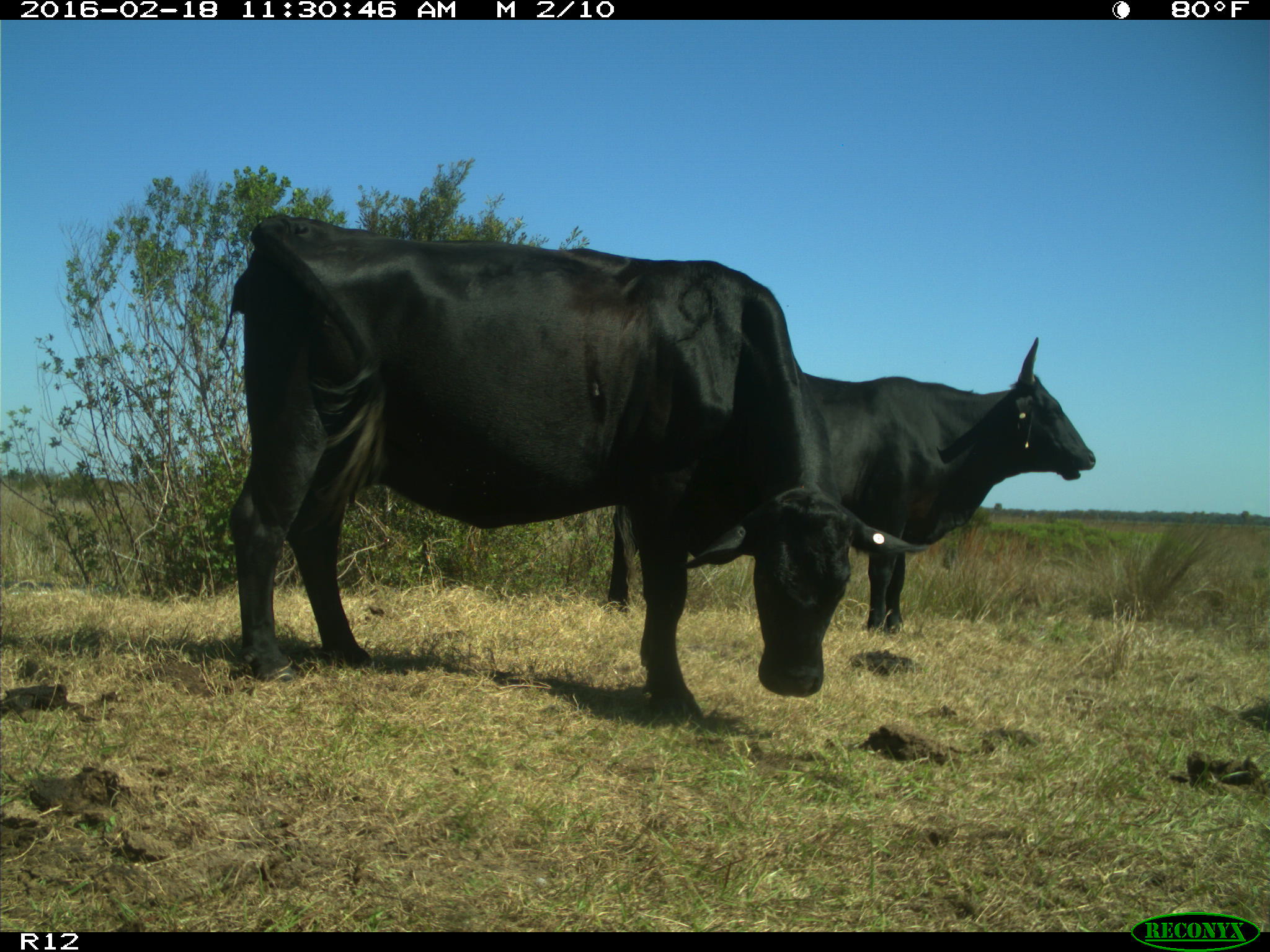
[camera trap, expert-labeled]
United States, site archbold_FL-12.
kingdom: Animalia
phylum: Chordata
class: Mammalia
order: Artiodactyla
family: Bovidae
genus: Bos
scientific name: Bos taurus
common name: domestic cow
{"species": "Bos taurus (domestic cow)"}